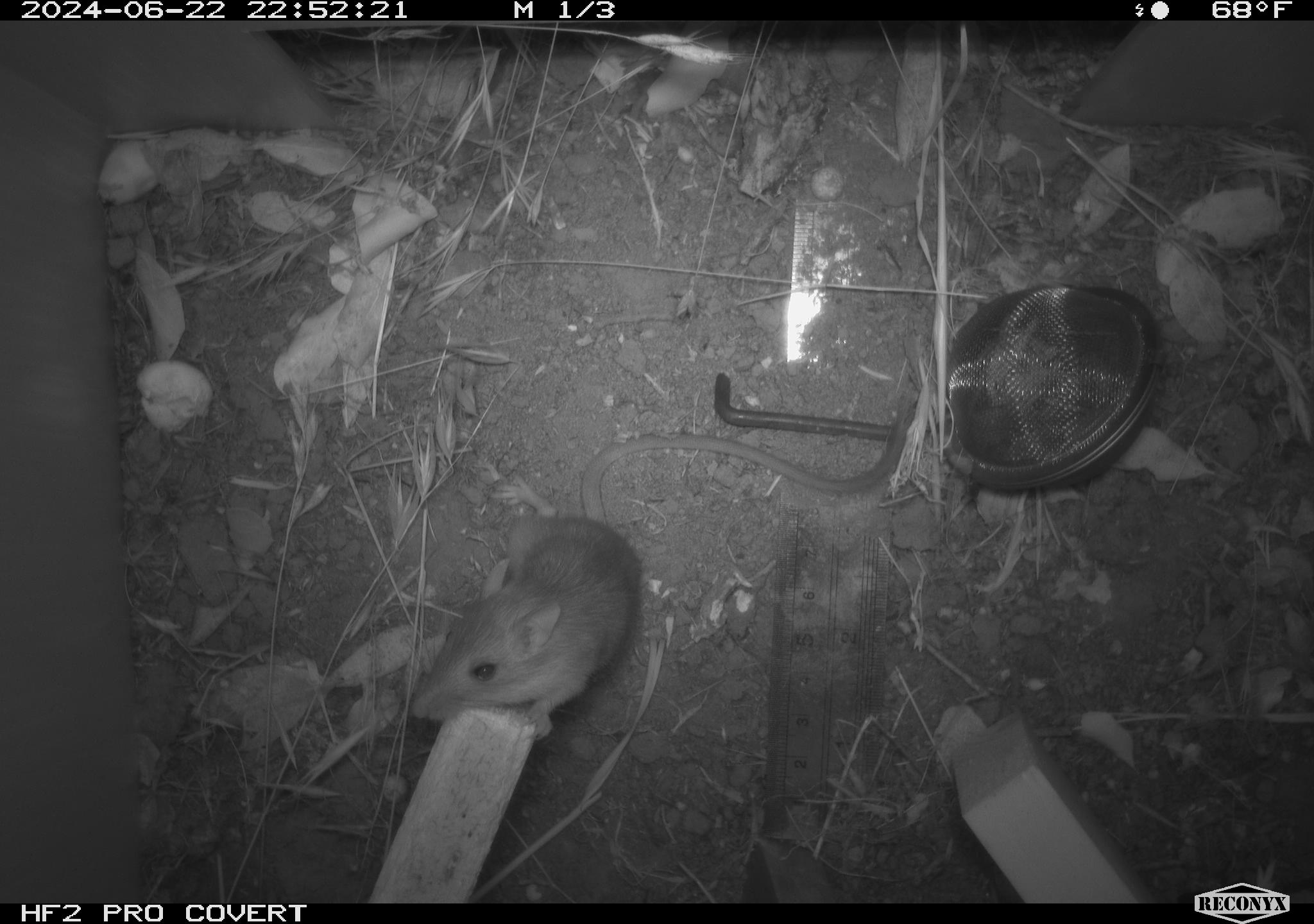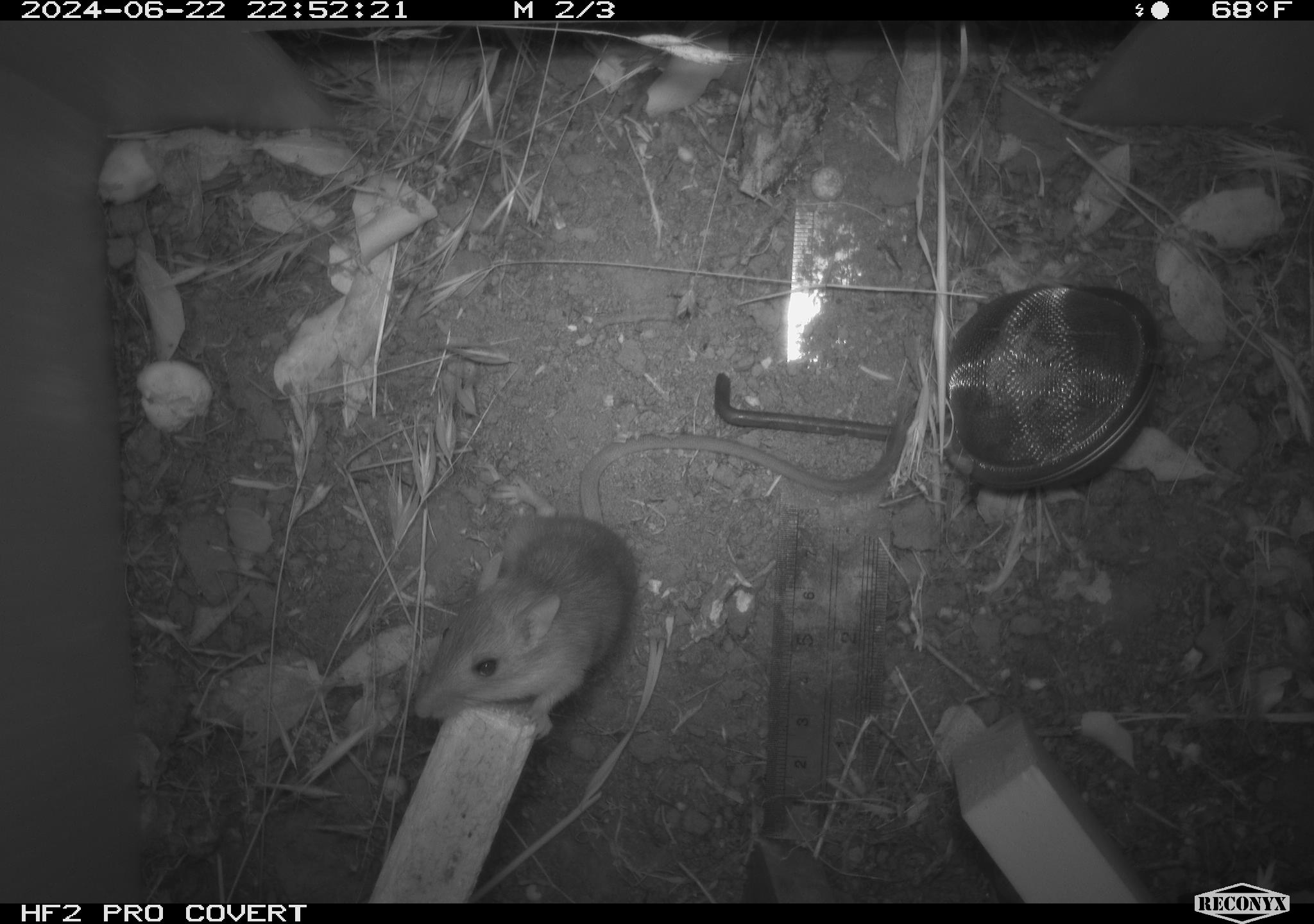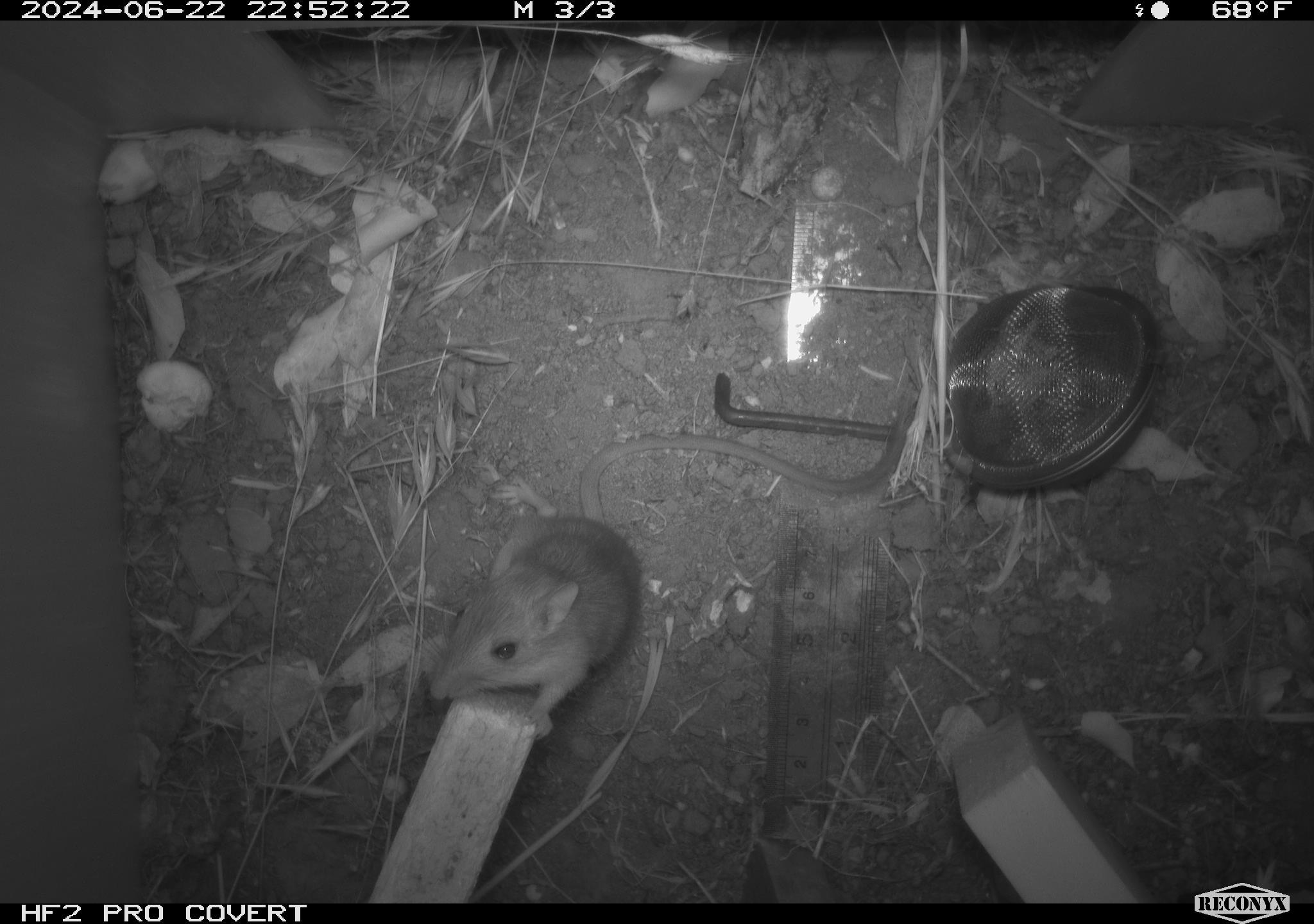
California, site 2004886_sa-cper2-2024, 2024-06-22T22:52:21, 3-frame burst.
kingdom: Animalia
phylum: Chordata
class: Mammalia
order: Rodentia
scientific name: Rodentia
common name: rodent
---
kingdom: Animalia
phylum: Chordata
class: Mammalia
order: Rodentia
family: Heteromyidae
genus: Dipodomys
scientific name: Dipodomys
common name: kangaroo rats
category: dipodomys species